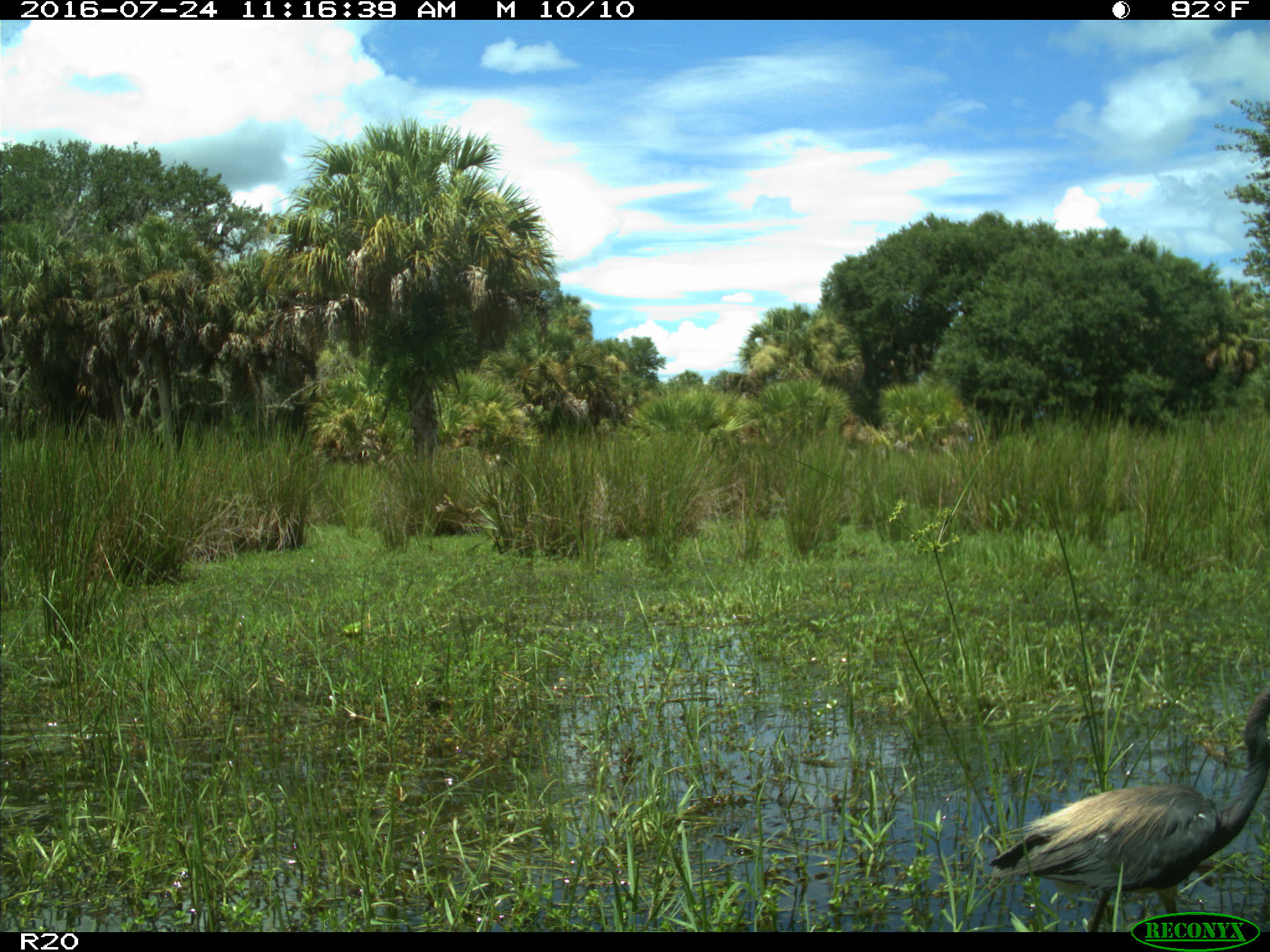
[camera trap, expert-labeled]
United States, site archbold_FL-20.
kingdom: Animalia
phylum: Chordata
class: Aves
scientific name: Aves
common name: birds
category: unidentified bird